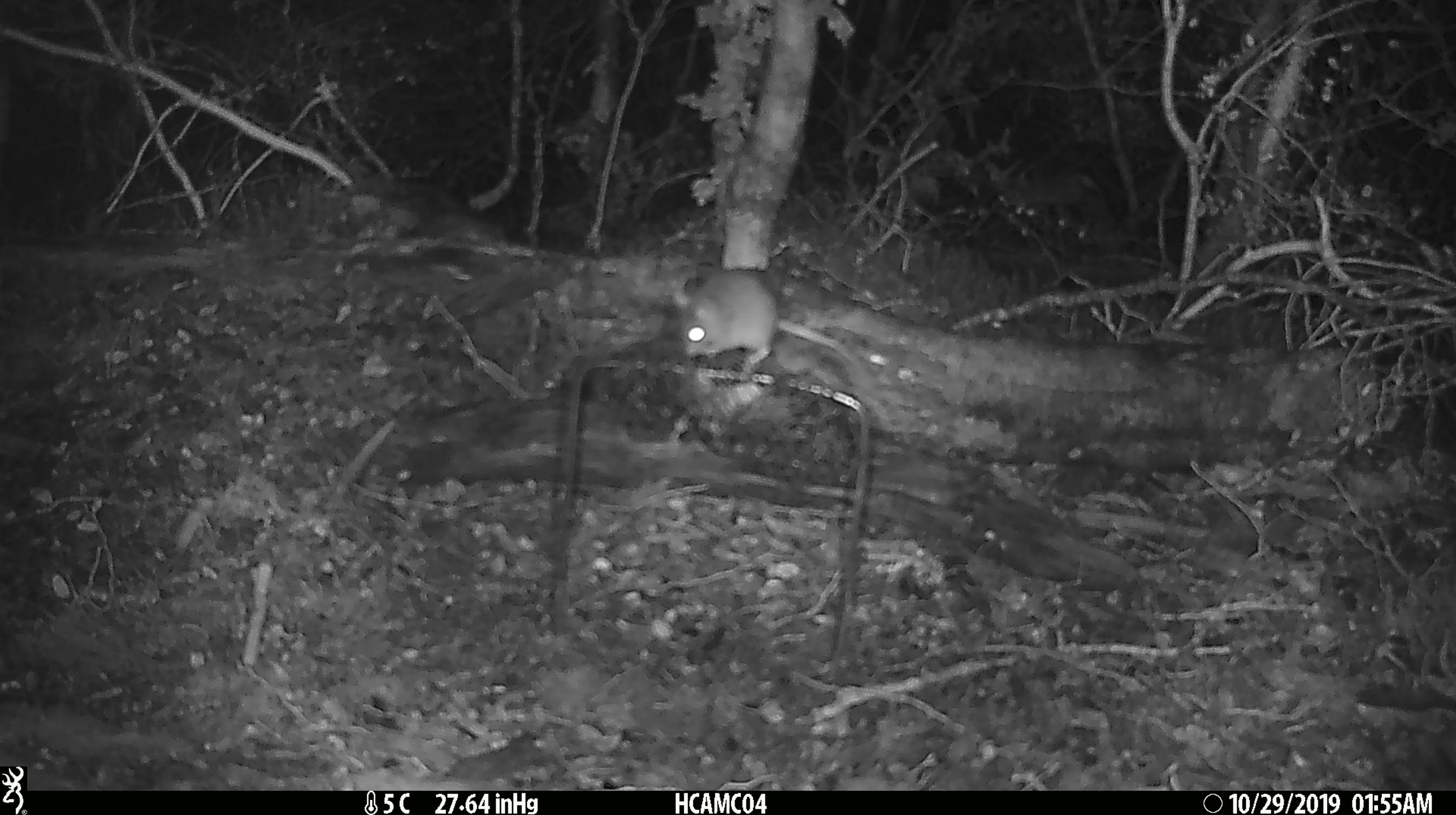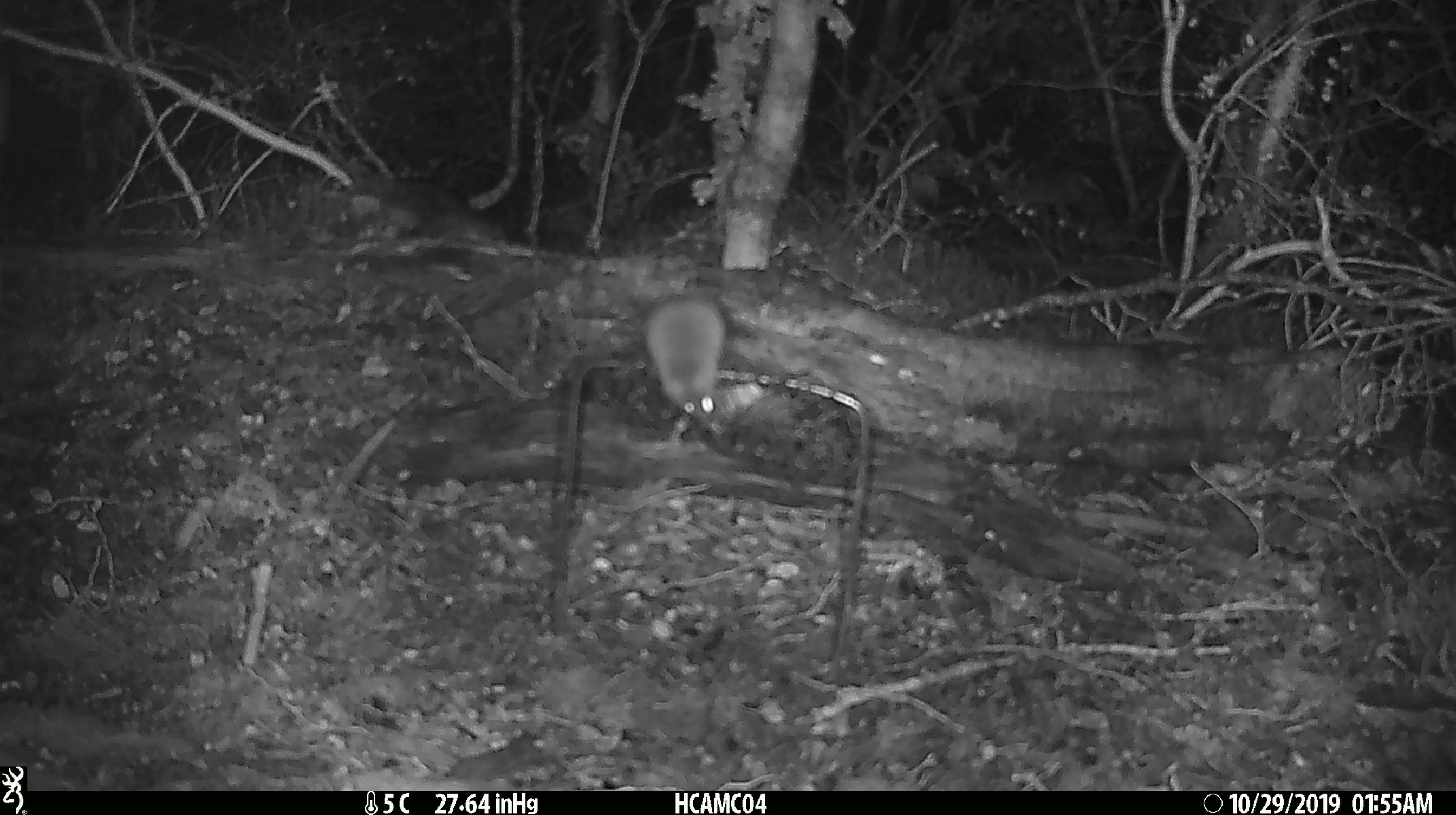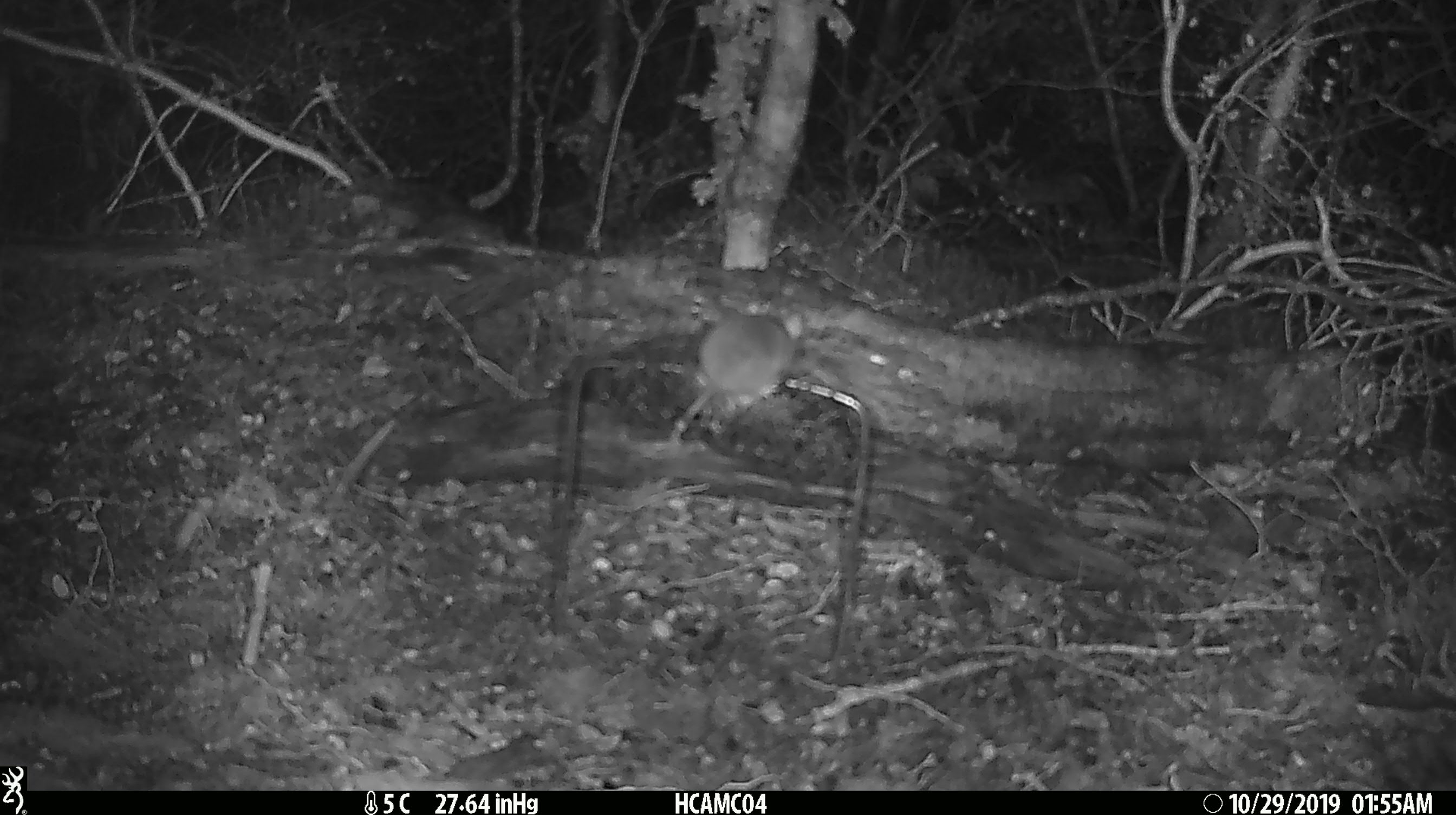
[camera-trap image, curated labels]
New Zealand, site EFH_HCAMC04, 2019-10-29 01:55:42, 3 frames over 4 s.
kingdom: Animalia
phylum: Chordata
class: Mammalia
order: Rodentia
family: Muridae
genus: Mus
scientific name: Mus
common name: mouse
Mouse (Mus).